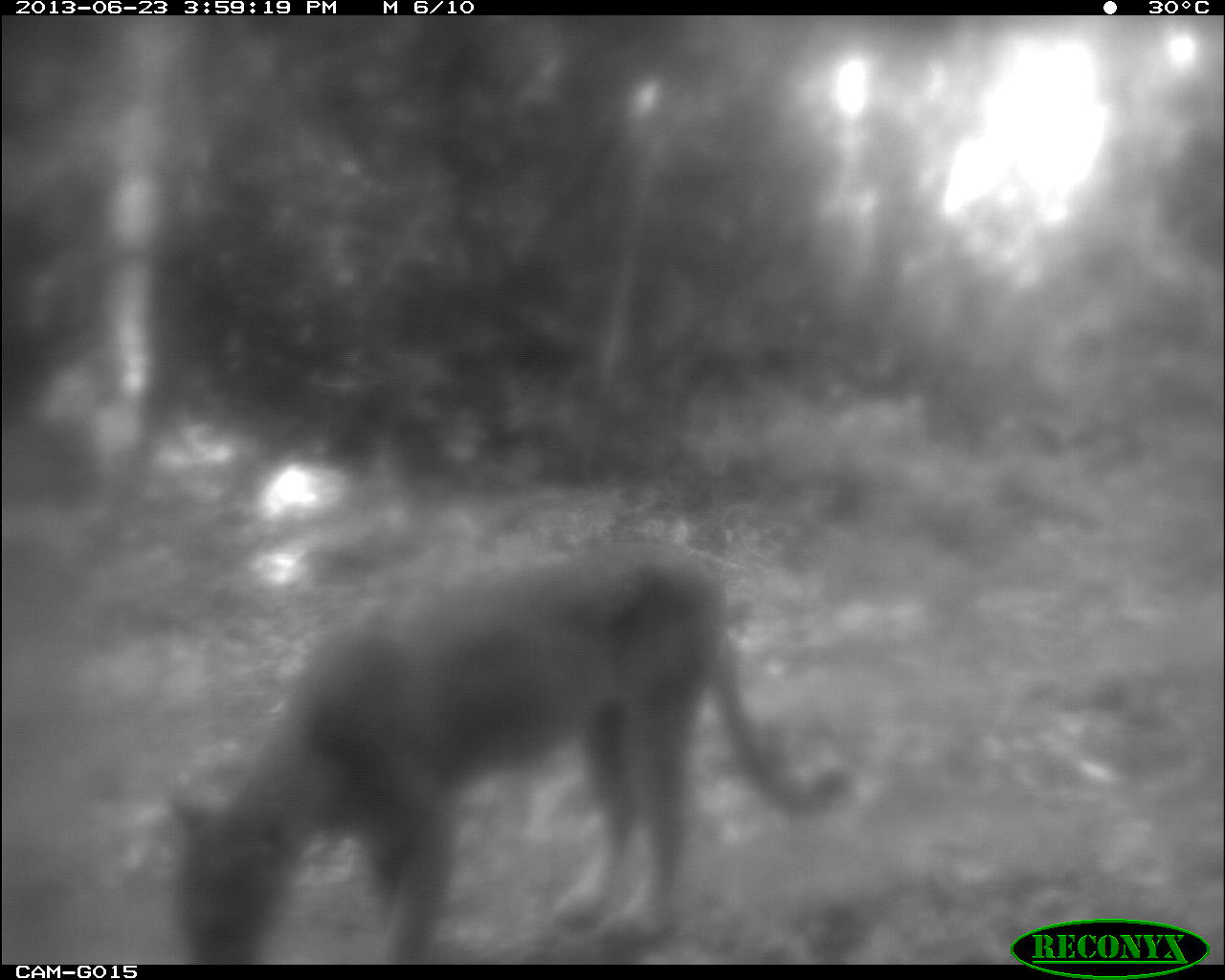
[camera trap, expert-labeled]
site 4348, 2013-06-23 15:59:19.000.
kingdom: Animalia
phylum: Chordata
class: Mammalia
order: Carnivora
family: Felidae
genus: Puma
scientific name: Puma concolor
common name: mountain lion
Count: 1.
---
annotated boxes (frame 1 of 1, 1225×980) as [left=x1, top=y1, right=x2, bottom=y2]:
puma concolor: [left=169, top=538, right=851, bottom=965]